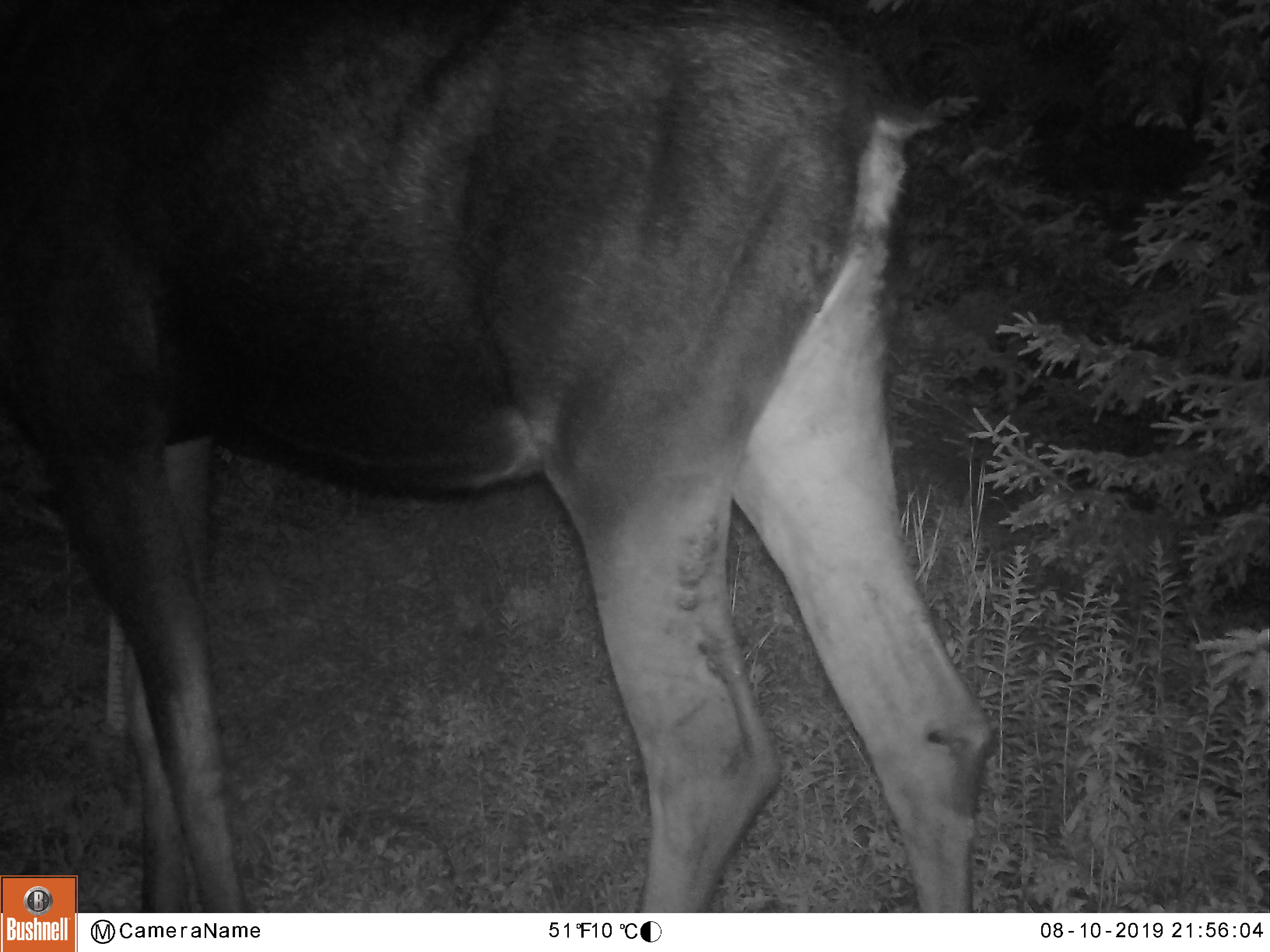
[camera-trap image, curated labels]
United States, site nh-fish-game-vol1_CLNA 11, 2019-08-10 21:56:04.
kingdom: Animalia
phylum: Chordata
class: Mammalia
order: Artiodactyla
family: Cervidae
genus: Alces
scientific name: Alces alces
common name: moose